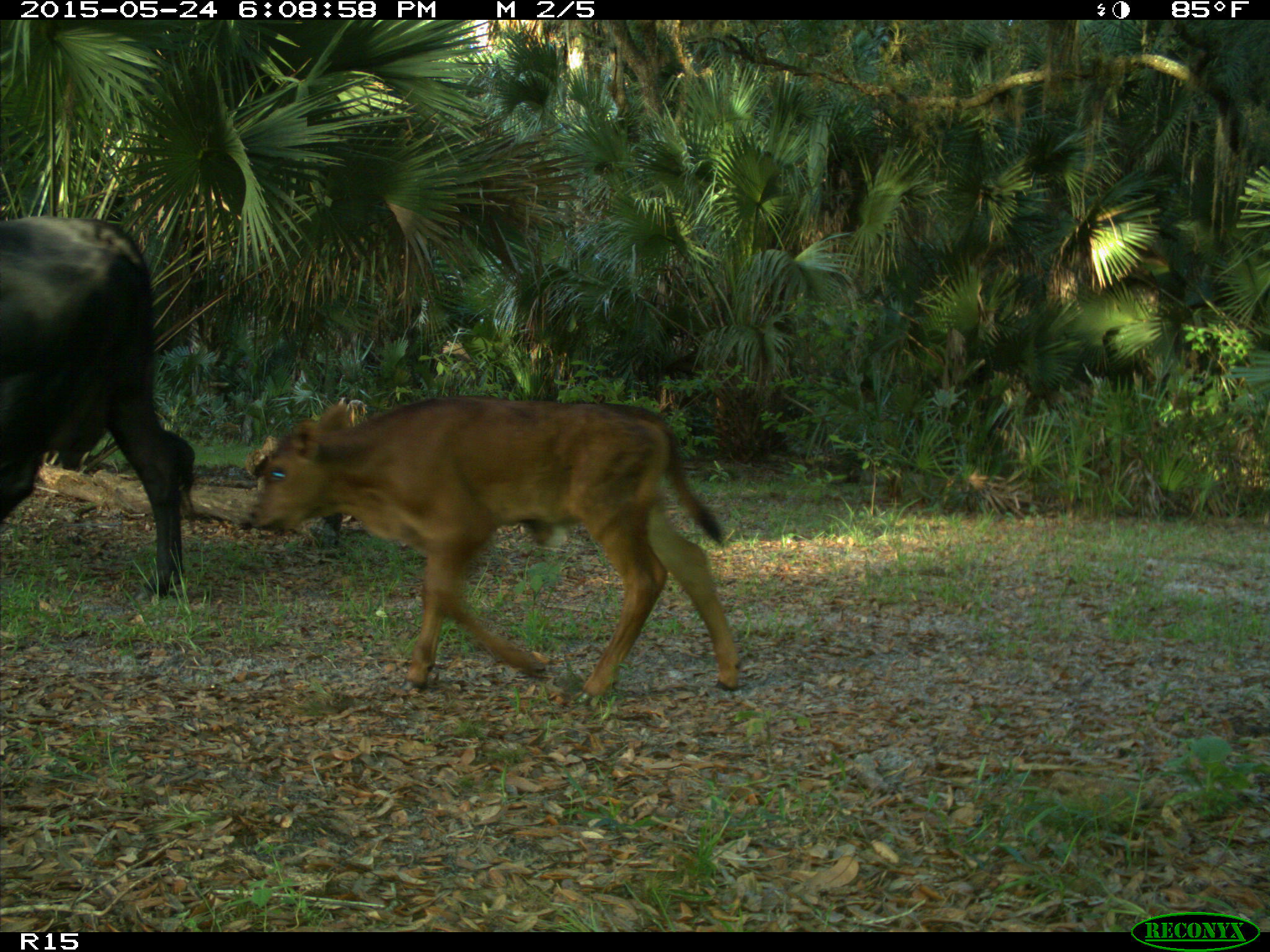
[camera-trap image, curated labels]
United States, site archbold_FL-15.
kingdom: Animalia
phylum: Chordata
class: Mammalia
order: Artiodactyla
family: Bovidae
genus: Bos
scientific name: Bos taurus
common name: domestic cow